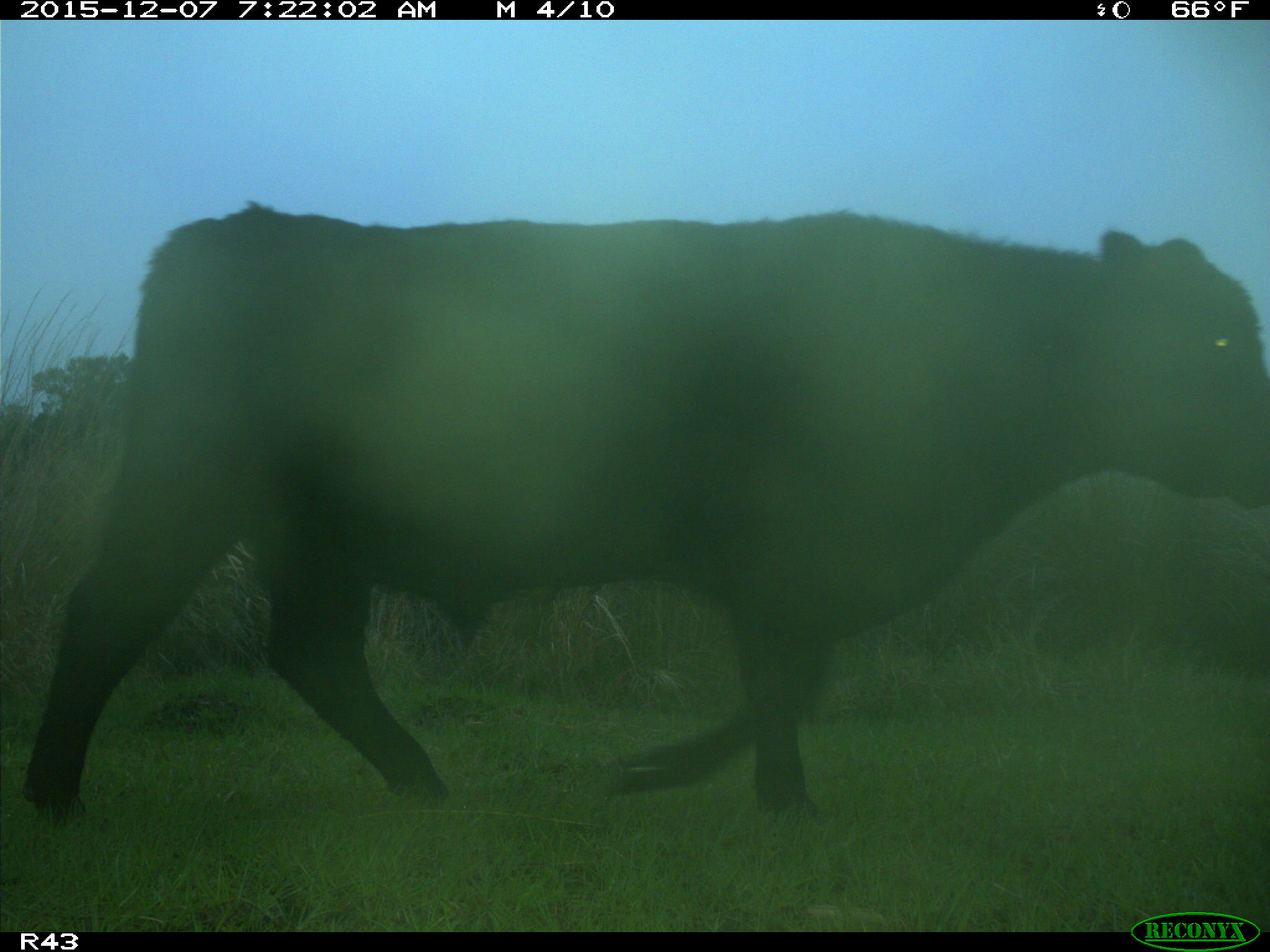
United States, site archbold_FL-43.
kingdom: Animalia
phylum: Chordata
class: Mammalia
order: Artiodactyla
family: Bovidae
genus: Bos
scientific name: Bos taurus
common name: domestic cow